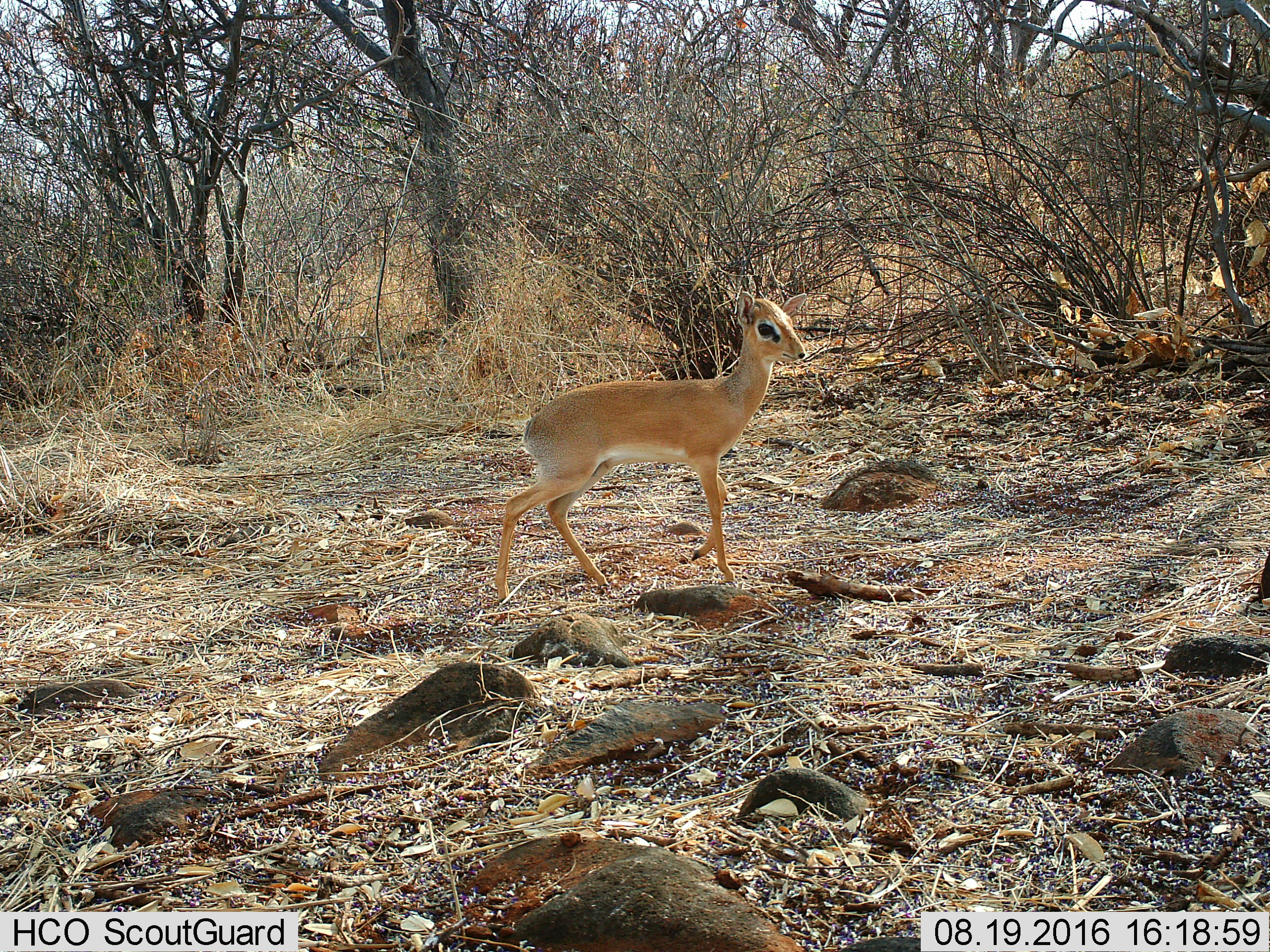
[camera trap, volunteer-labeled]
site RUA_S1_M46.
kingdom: Animalia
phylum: Chordata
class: Mammalia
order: Artiodactyla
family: Bovidae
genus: Madoqua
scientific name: Madoqua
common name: dik-dik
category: dikdik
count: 1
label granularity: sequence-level